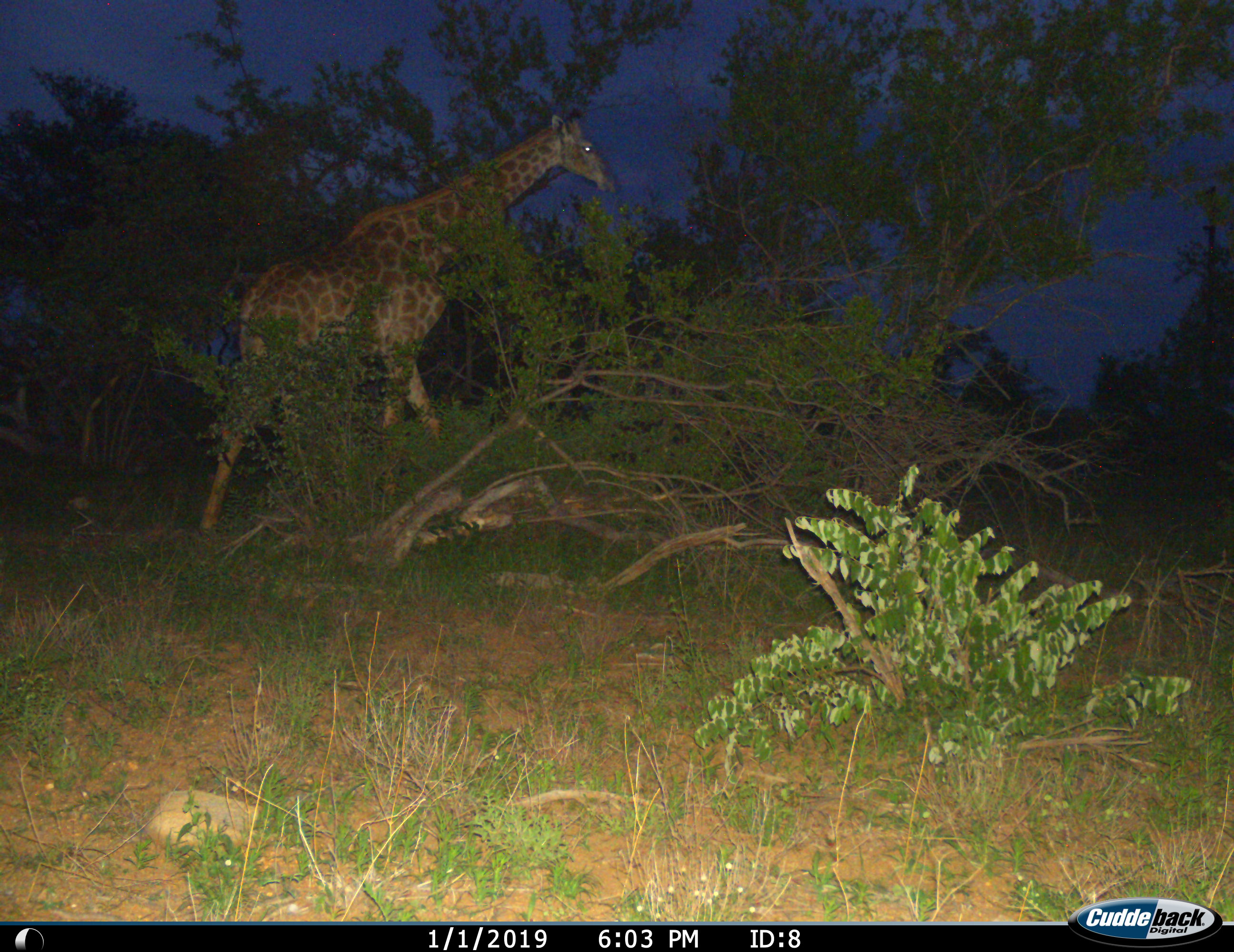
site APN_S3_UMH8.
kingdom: Animalia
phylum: Chordata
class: Mammalia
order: Artiodactyla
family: Giraffidae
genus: Giraffa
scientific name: Giraffa camelopardalis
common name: giraffe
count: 1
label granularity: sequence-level